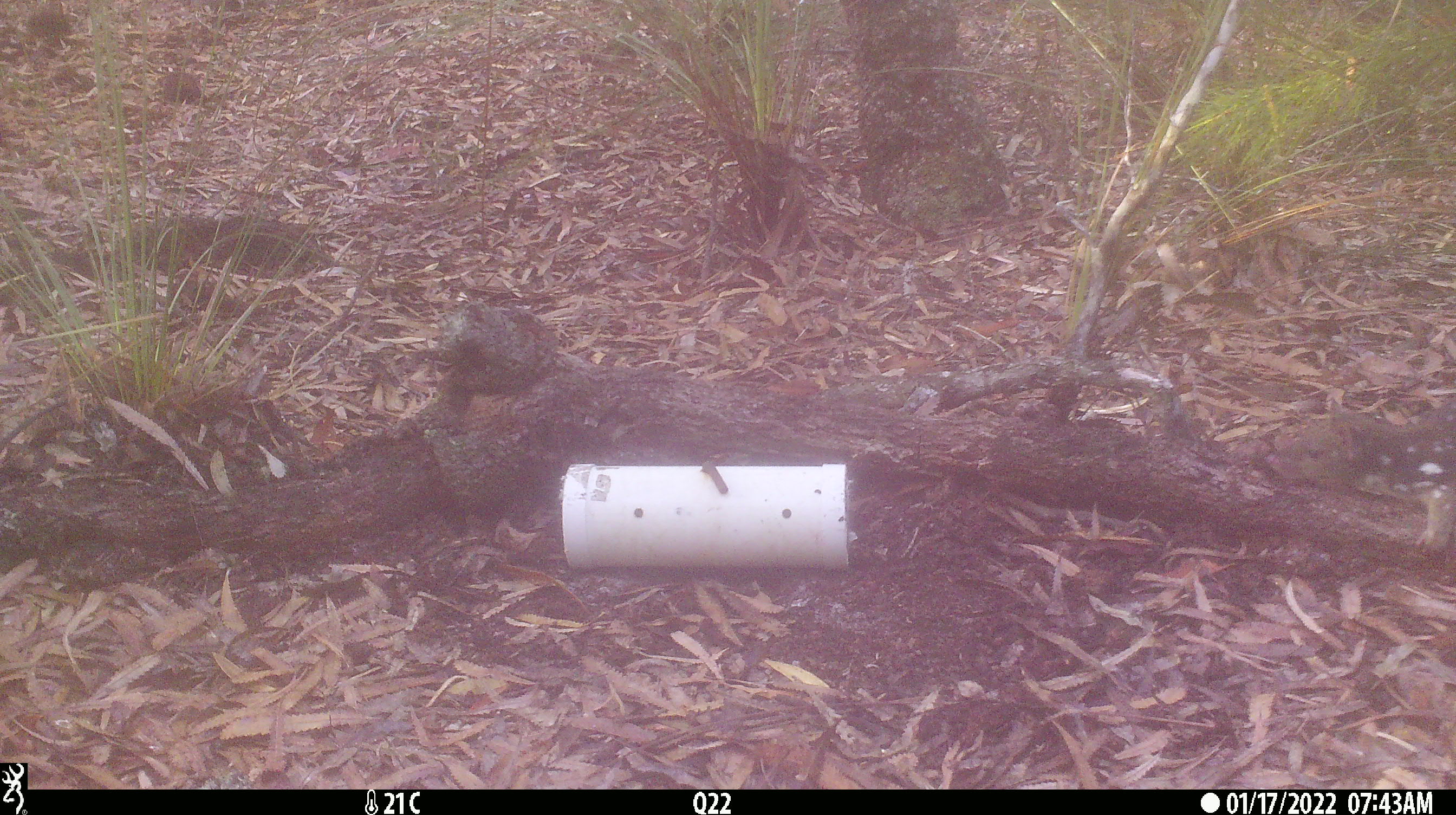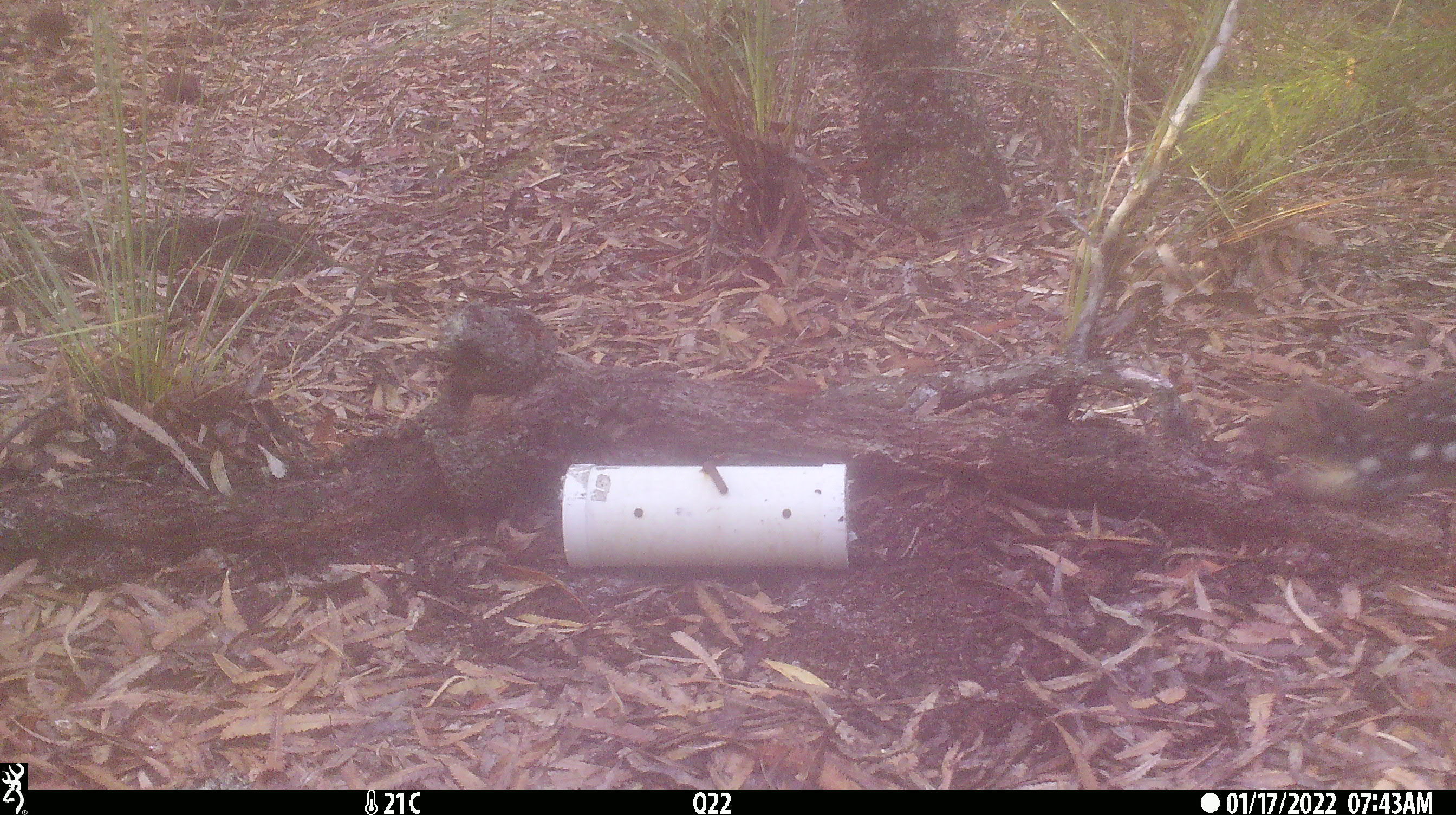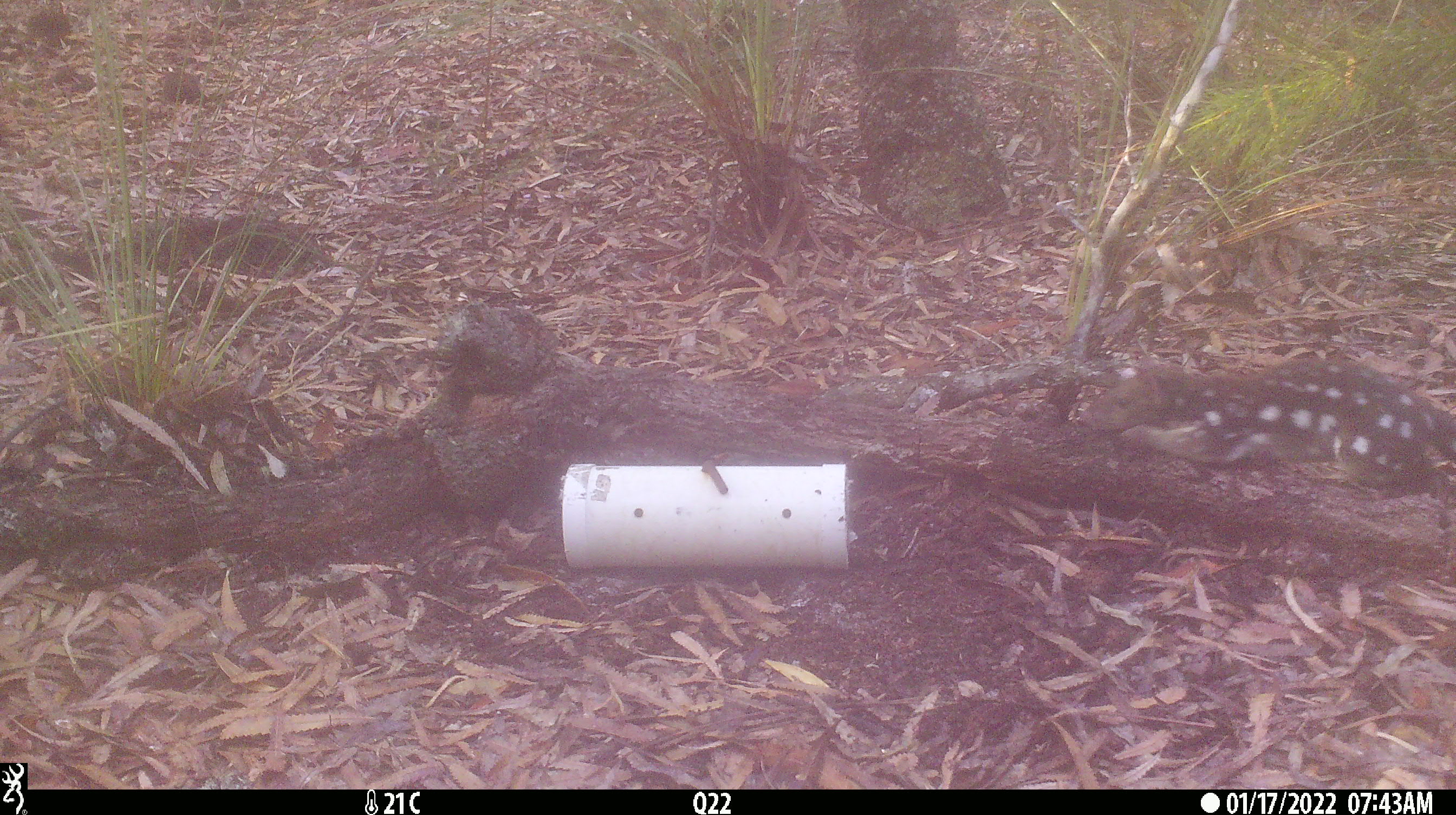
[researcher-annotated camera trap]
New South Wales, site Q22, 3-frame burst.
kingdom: Animalia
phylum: Chordata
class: Mammalia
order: Dasyuromorphia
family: Dasyuridae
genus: Dasyurus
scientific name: Dasyurus maculatus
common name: spotted-tailed quoll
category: quoll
Quoll (spotted-tailed quoll) (Dasyurus maculatus).